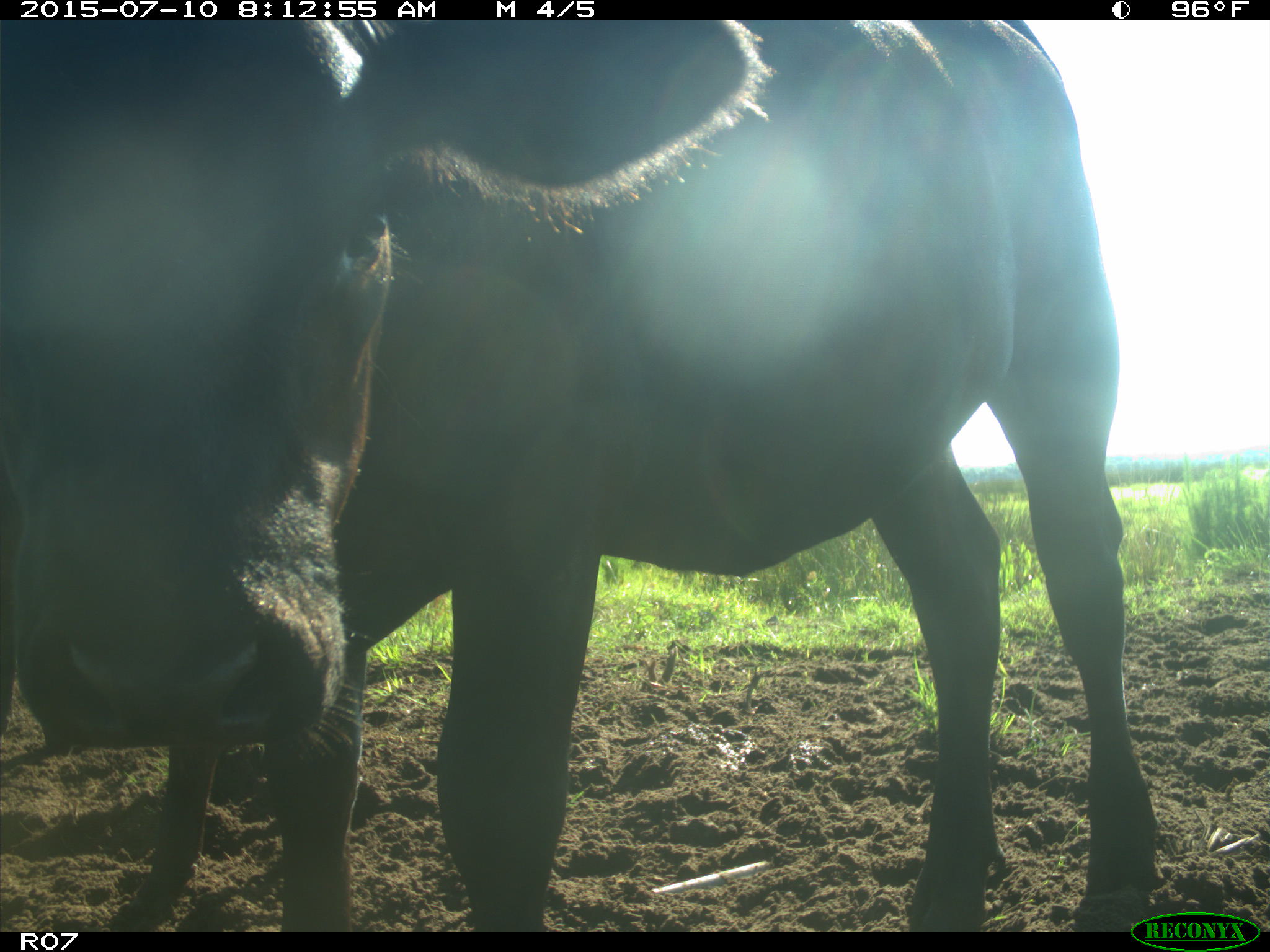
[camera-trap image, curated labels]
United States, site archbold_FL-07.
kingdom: Animalia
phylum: Chordata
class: Mammalia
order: Artiodactyla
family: Bovidae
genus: Bos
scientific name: Bos taurus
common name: domestic cow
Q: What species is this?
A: Bos taurus (domestic cow).